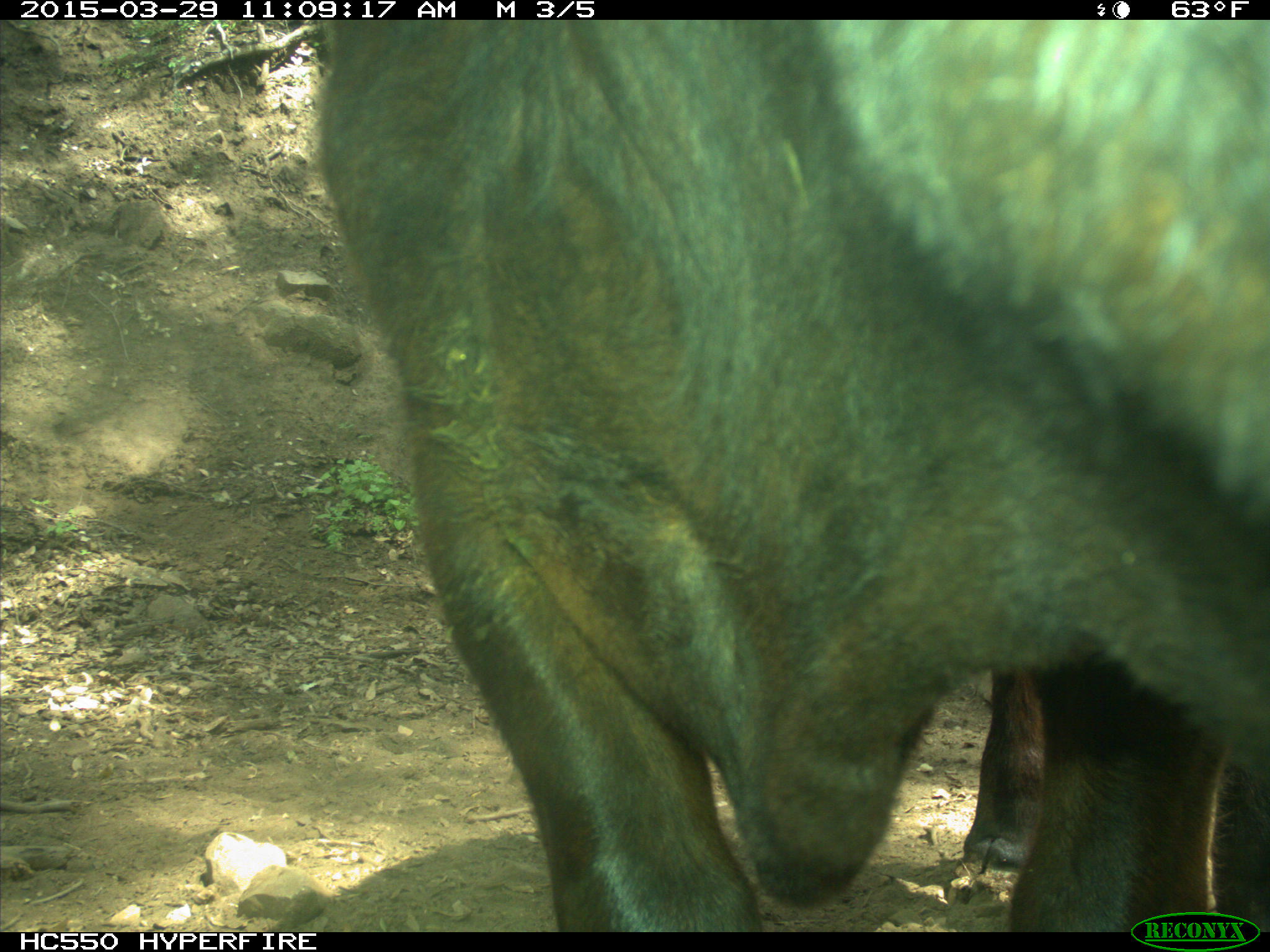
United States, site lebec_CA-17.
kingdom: Animalia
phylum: Chordata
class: Mammalia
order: Artiodactyla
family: Bovidae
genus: Bos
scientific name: Bos taurus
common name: domestic cow